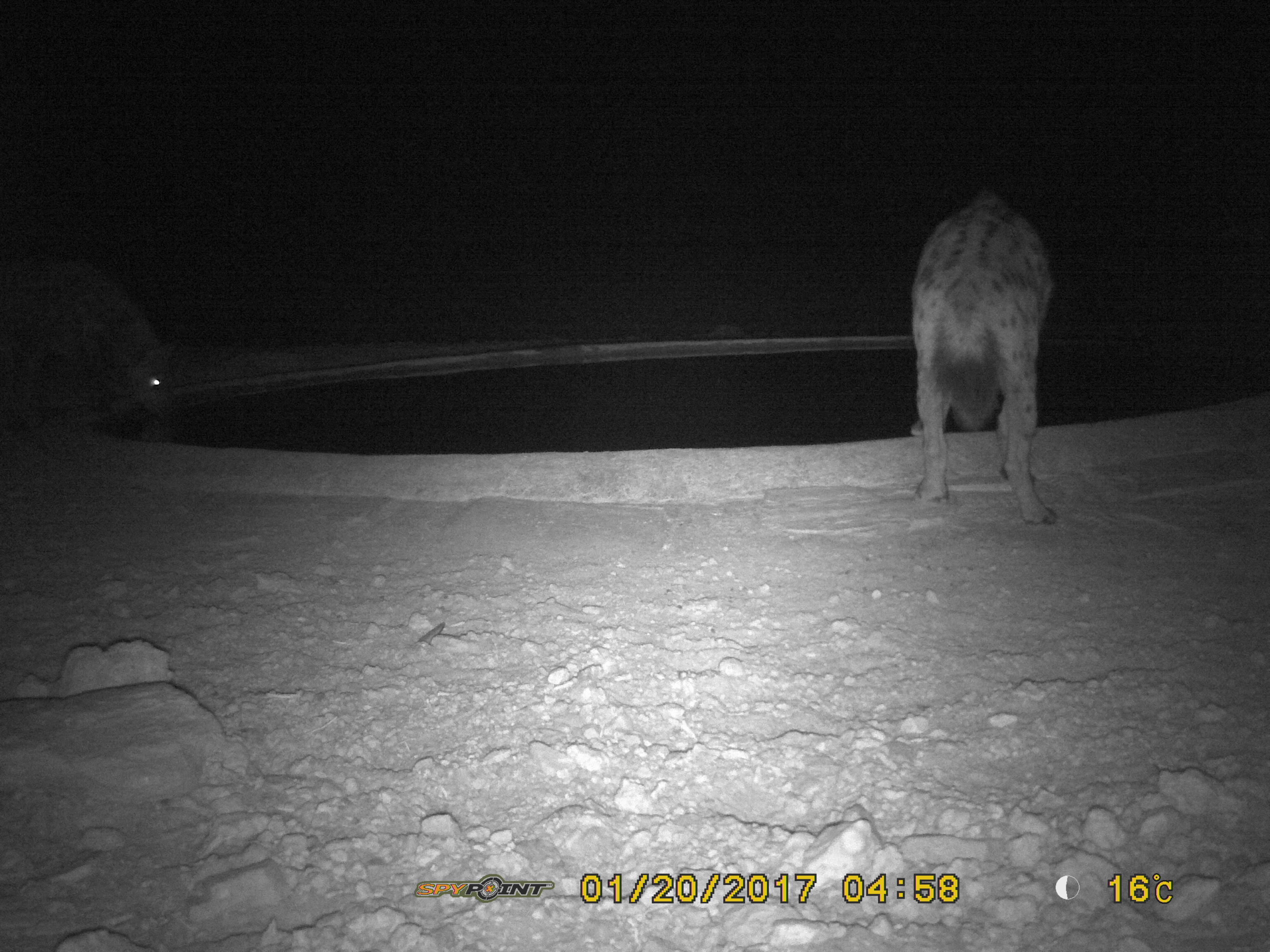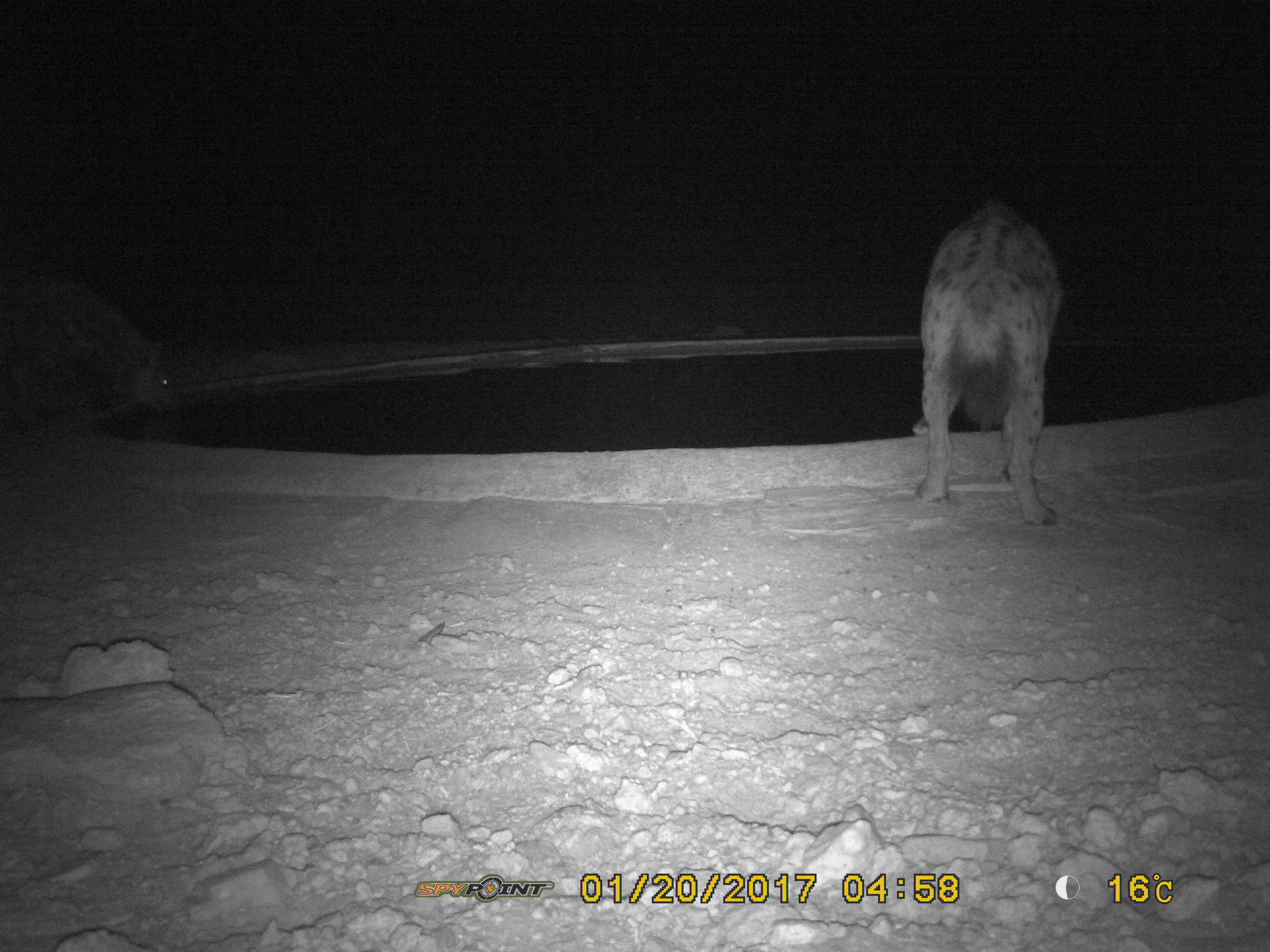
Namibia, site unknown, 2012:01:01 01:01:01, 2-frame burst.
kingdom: Animalia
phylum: Chordata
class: Mammalia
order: Carnivora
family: Hyaenidae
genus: Crocuta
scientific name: Crocuta crocuta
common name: spotted hyena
Crocuta crocuta (spotted hyena).